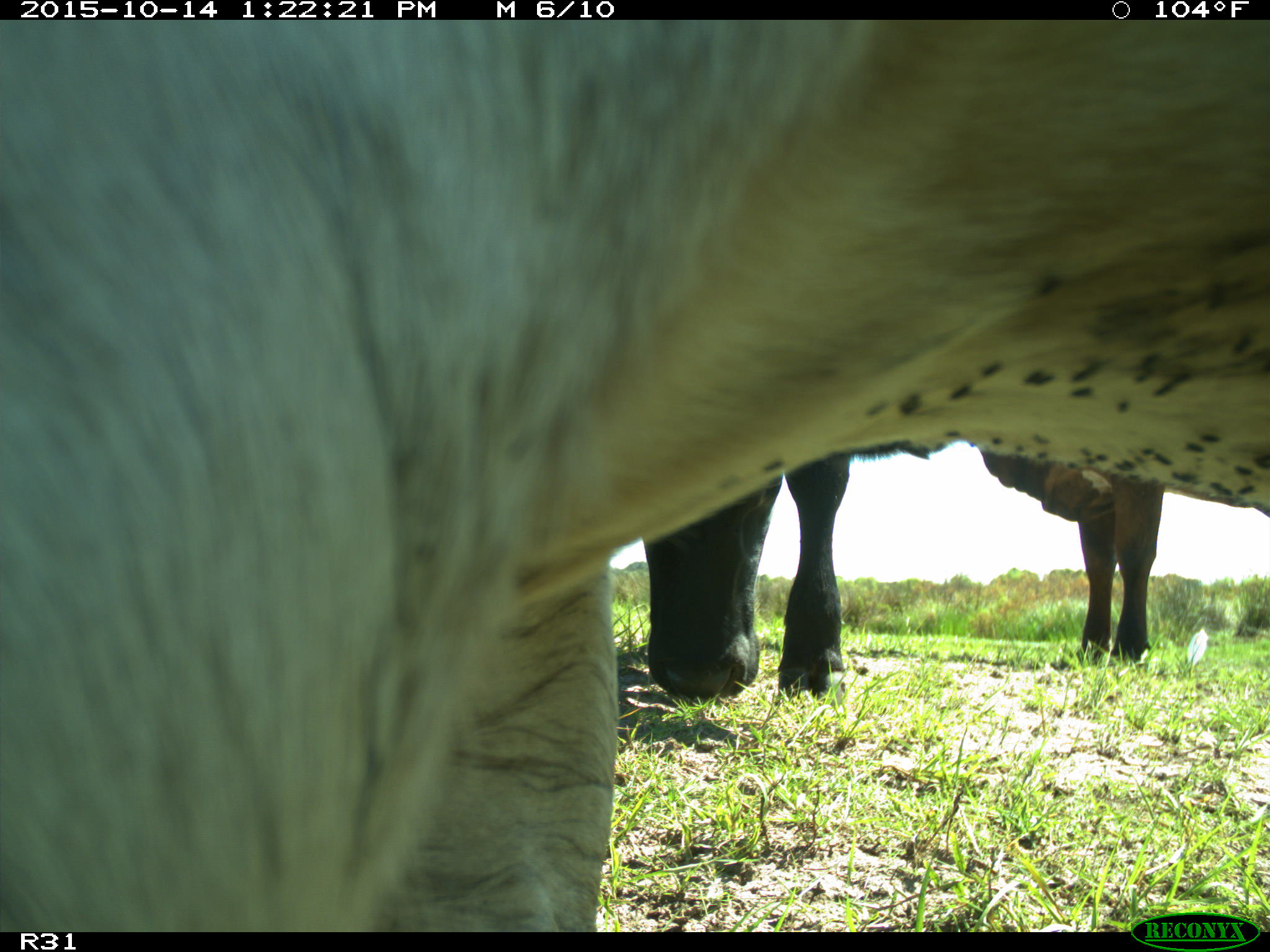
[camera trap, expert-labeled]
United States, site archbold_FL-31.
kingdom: Animalia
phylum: Chordata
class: Mammalia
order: Artiodactyla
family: Bovidae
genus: Bos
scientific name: Bos taurus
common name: domestic cow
Bos taurus (domestic cow).